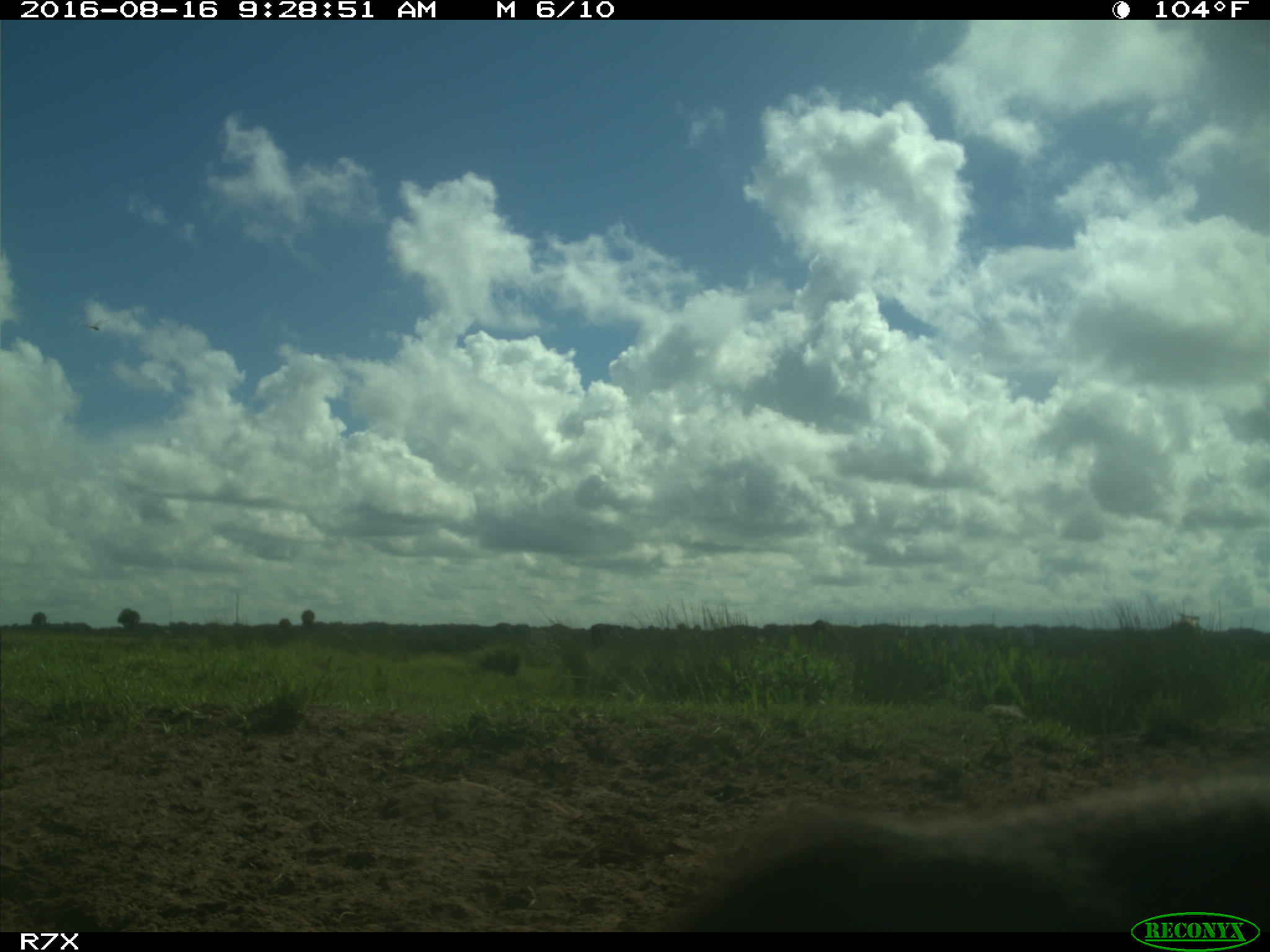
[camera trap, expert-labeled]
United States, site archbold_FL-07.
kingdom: Animalia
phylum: Chordata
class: Mammalia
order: Artiodactyla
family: Bovidae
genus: Bos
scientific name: Bos taurus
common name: domestic cow